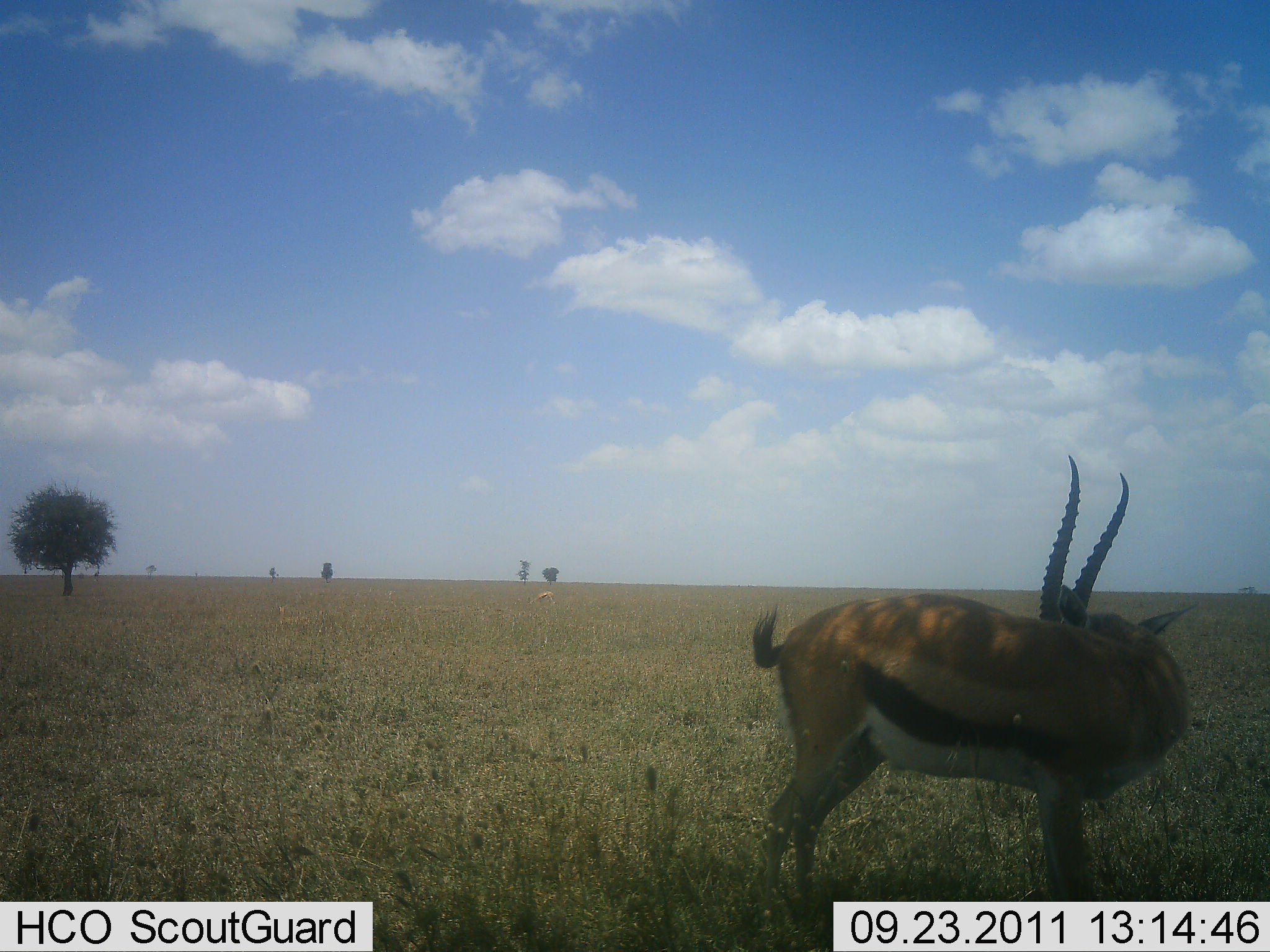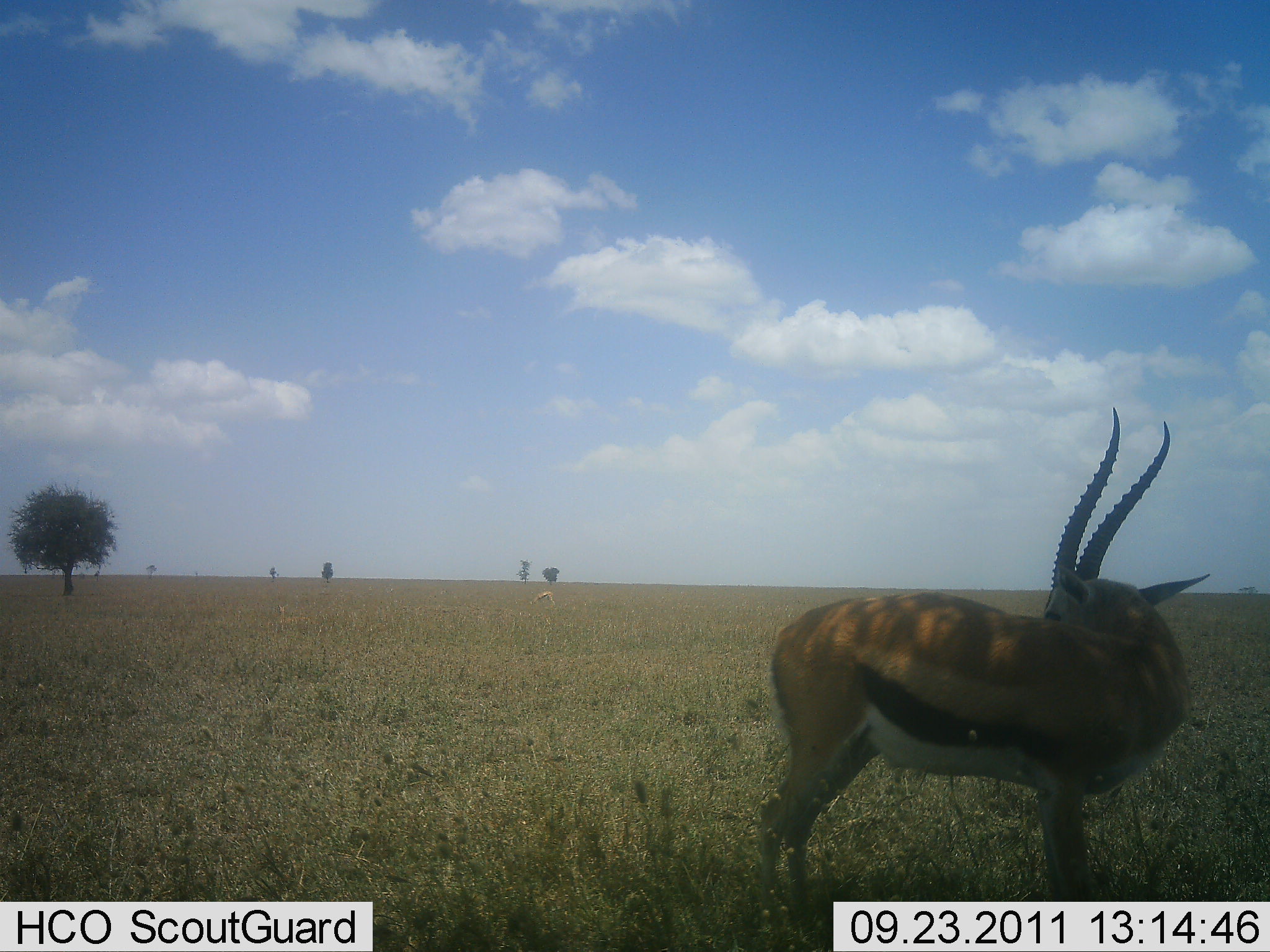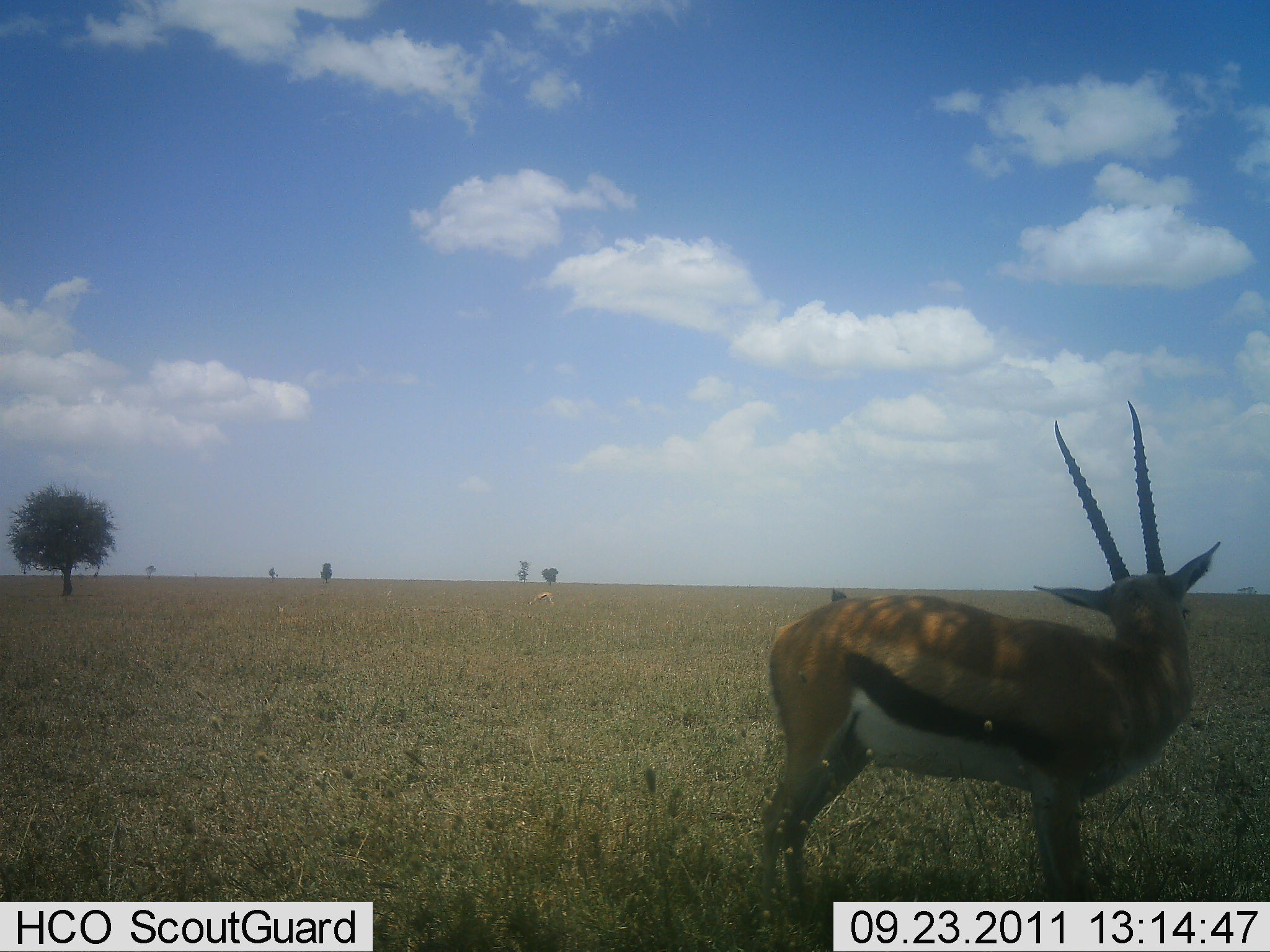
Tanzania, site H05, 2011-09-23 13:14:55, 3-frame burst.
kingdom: Animalia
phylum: Chordata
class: Mammalia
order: Artiodactyla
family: Bovidae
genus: Eudorcas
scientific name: Eudorcas thomsonii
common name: thomson's gazelle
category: gazellethomsons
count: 1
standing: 100%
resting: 7%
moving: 7%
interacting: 0%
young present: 0%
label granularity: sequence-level